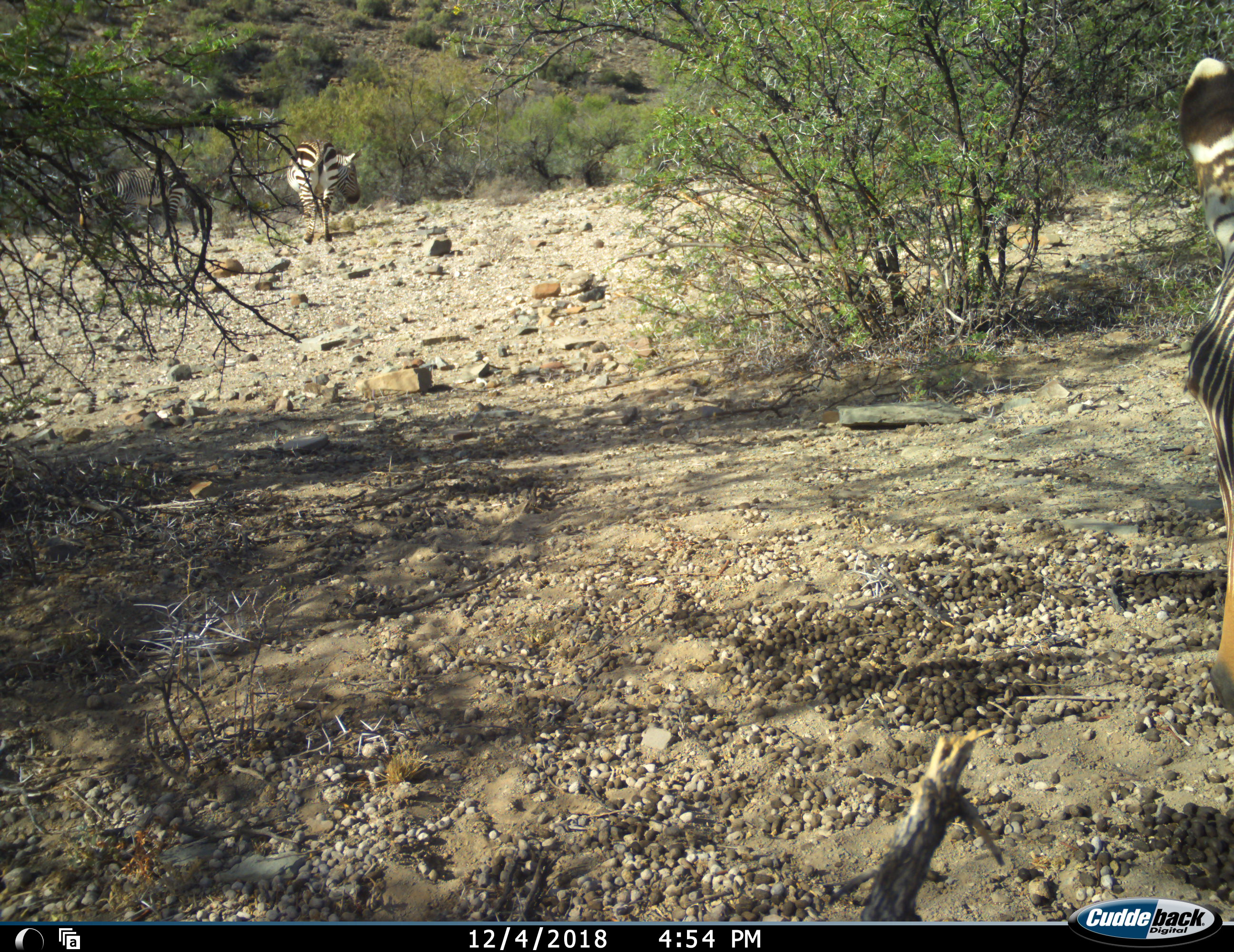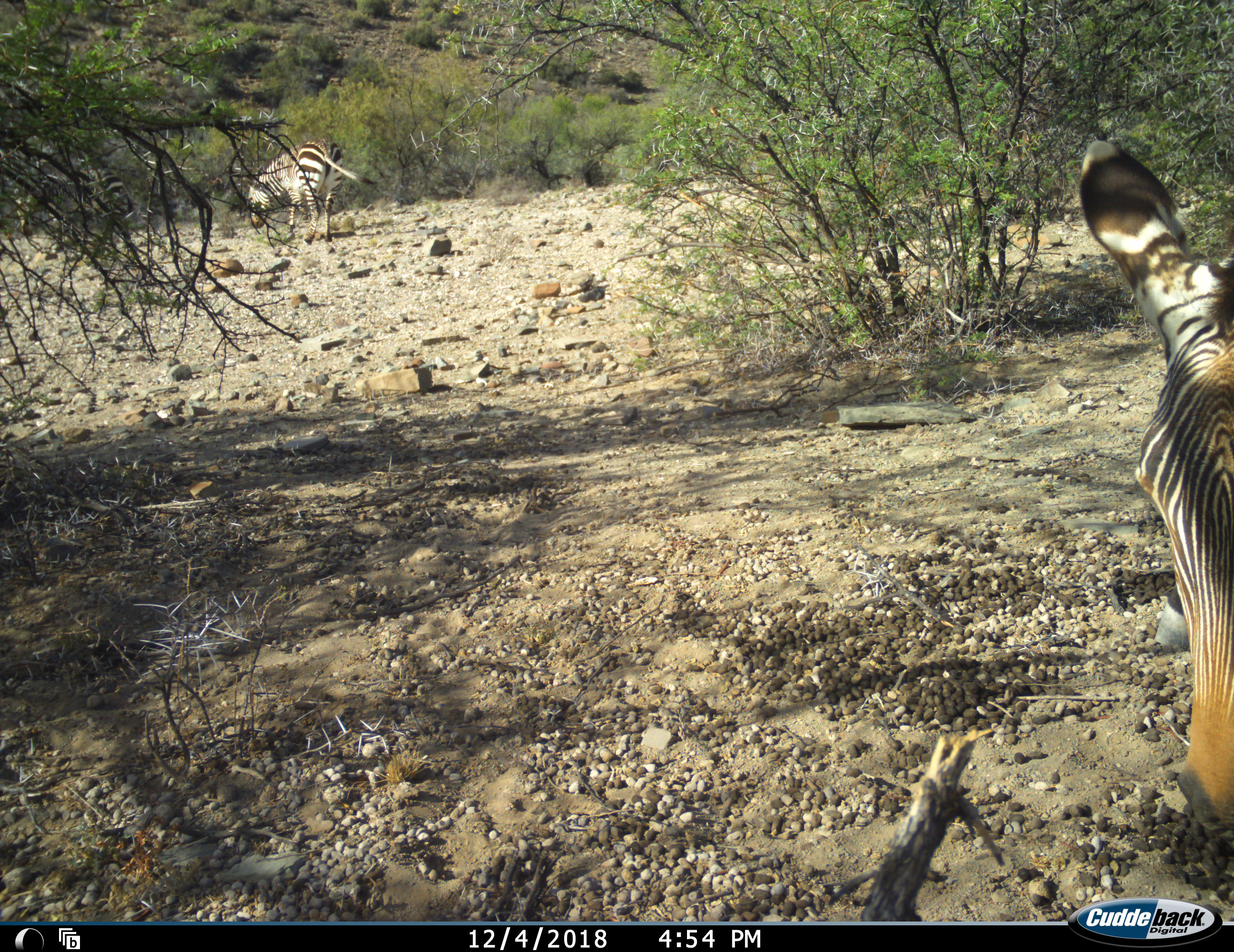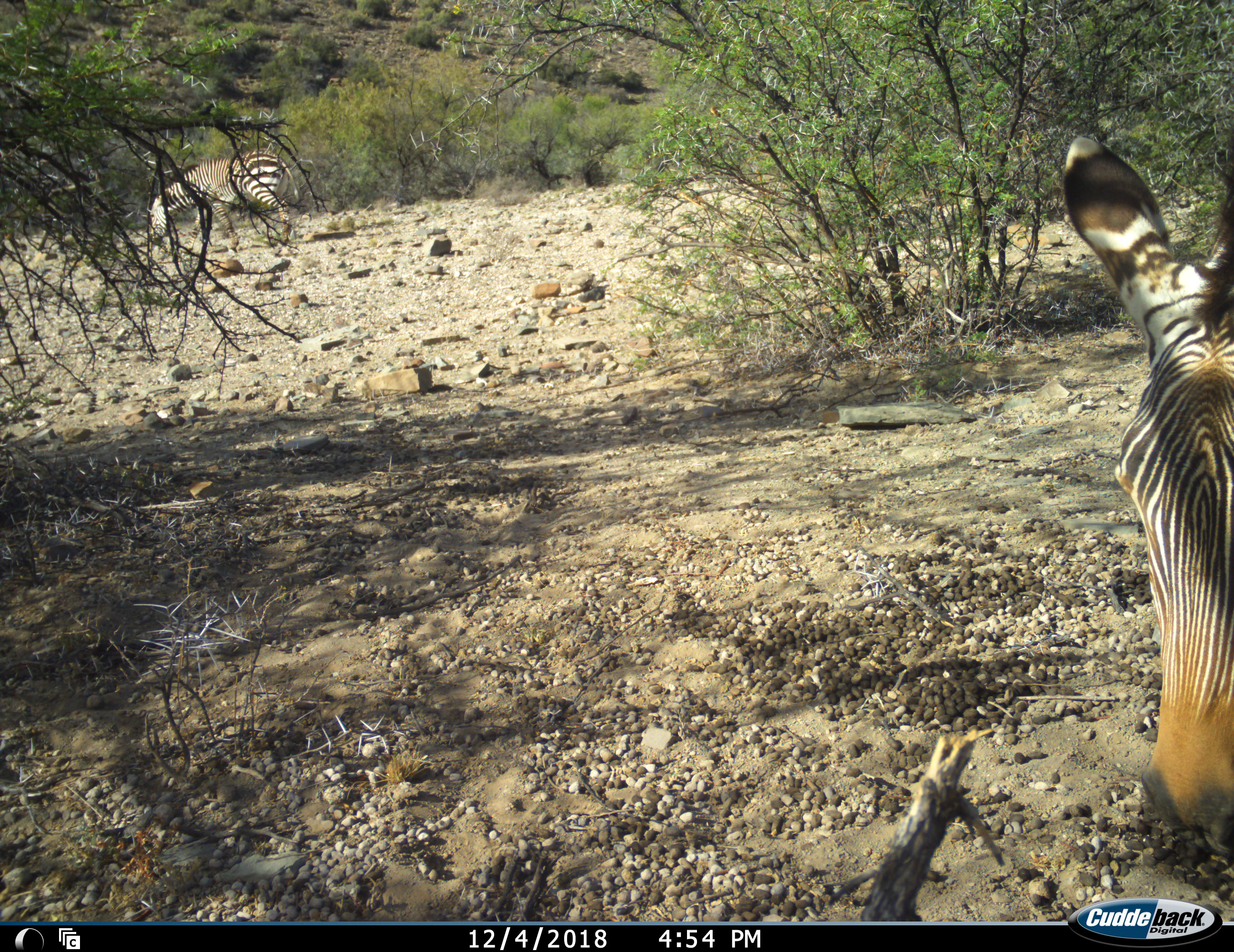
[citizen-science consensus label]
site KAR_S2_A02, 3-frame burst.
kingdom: Animalia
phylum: Chordata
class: Mammalia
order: Perissodactyla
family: Equidae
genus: Equus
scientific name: Equus zebra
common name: mountain zebra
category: zebramountain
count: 3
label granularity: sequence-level